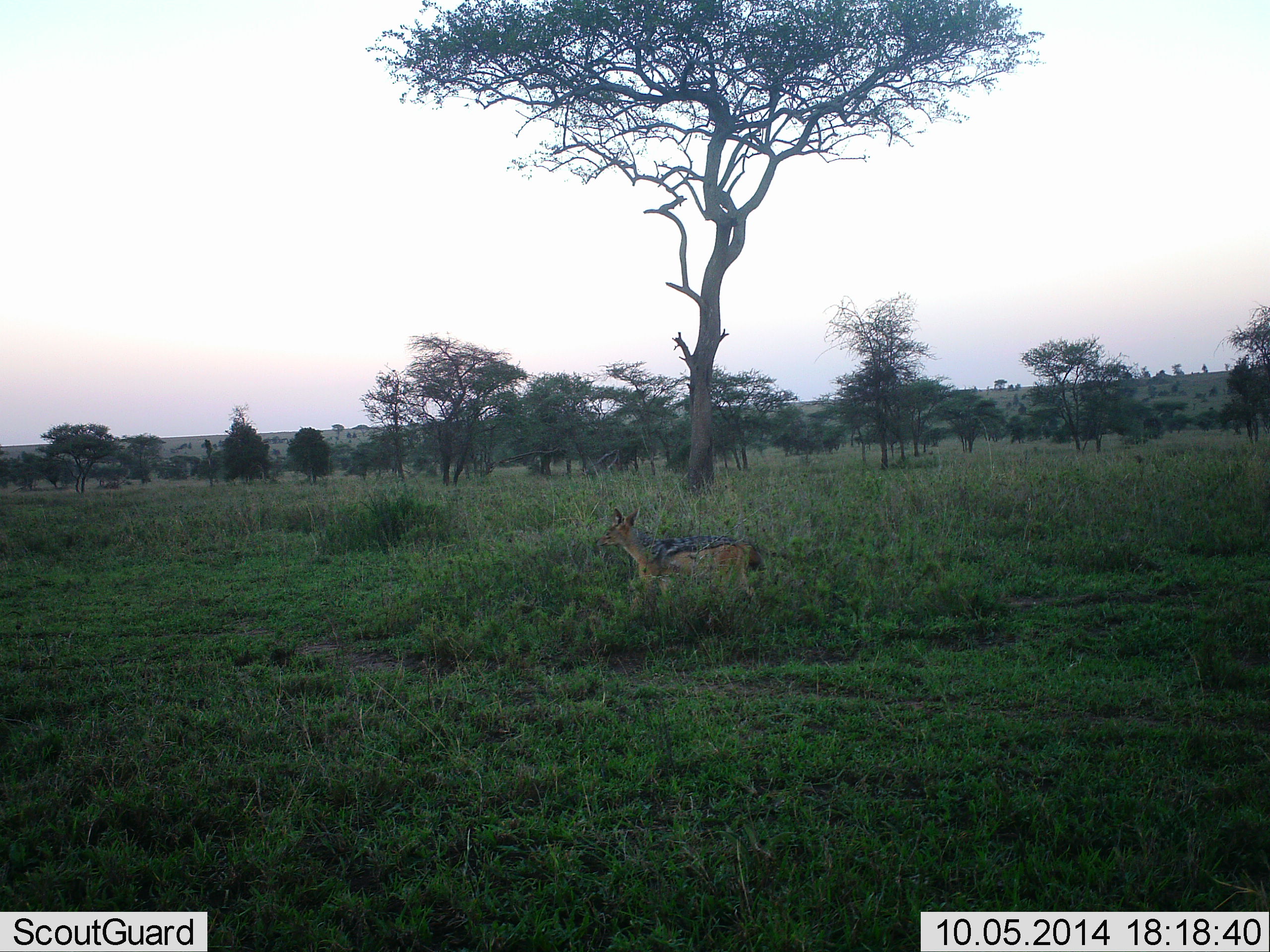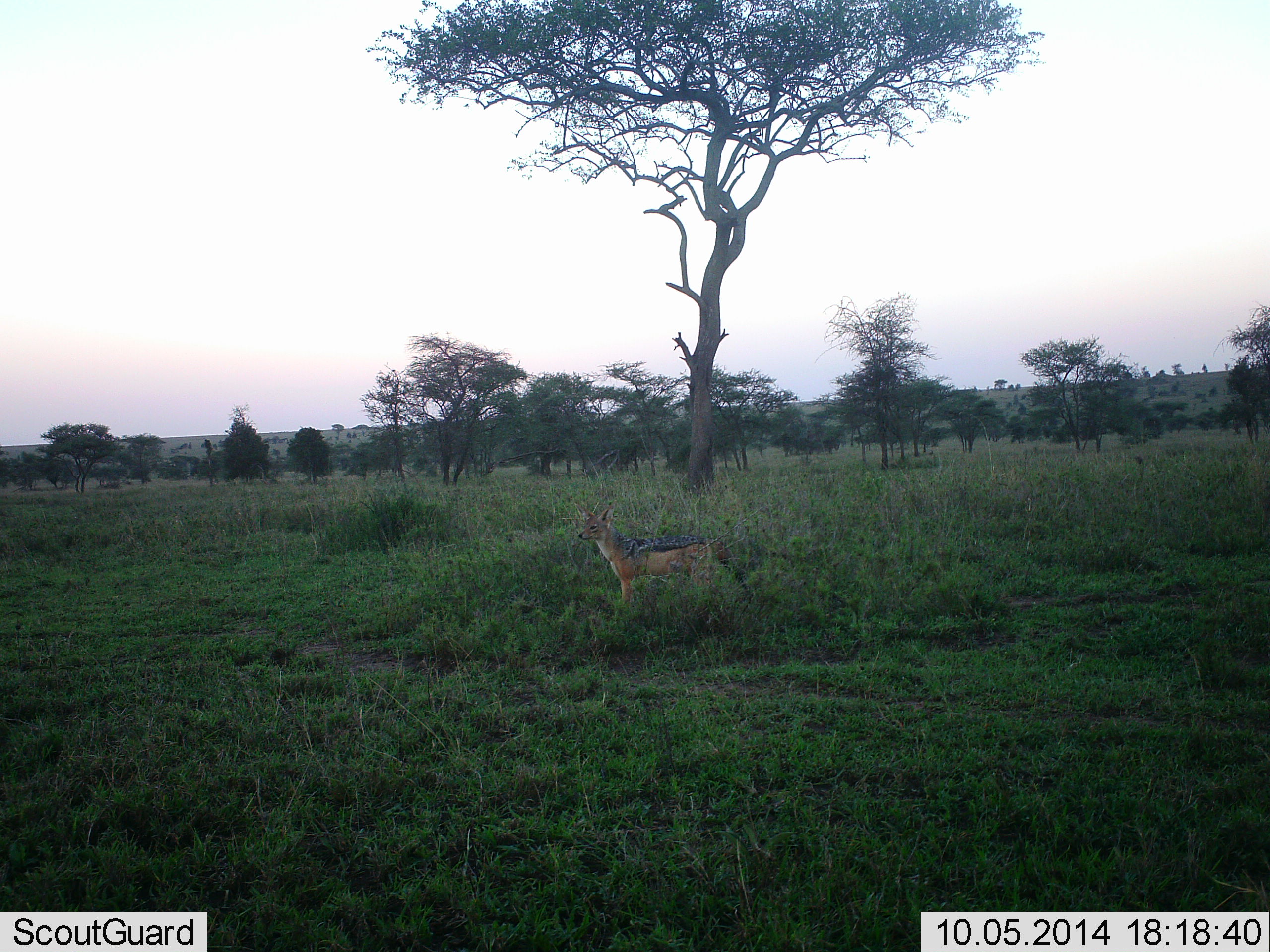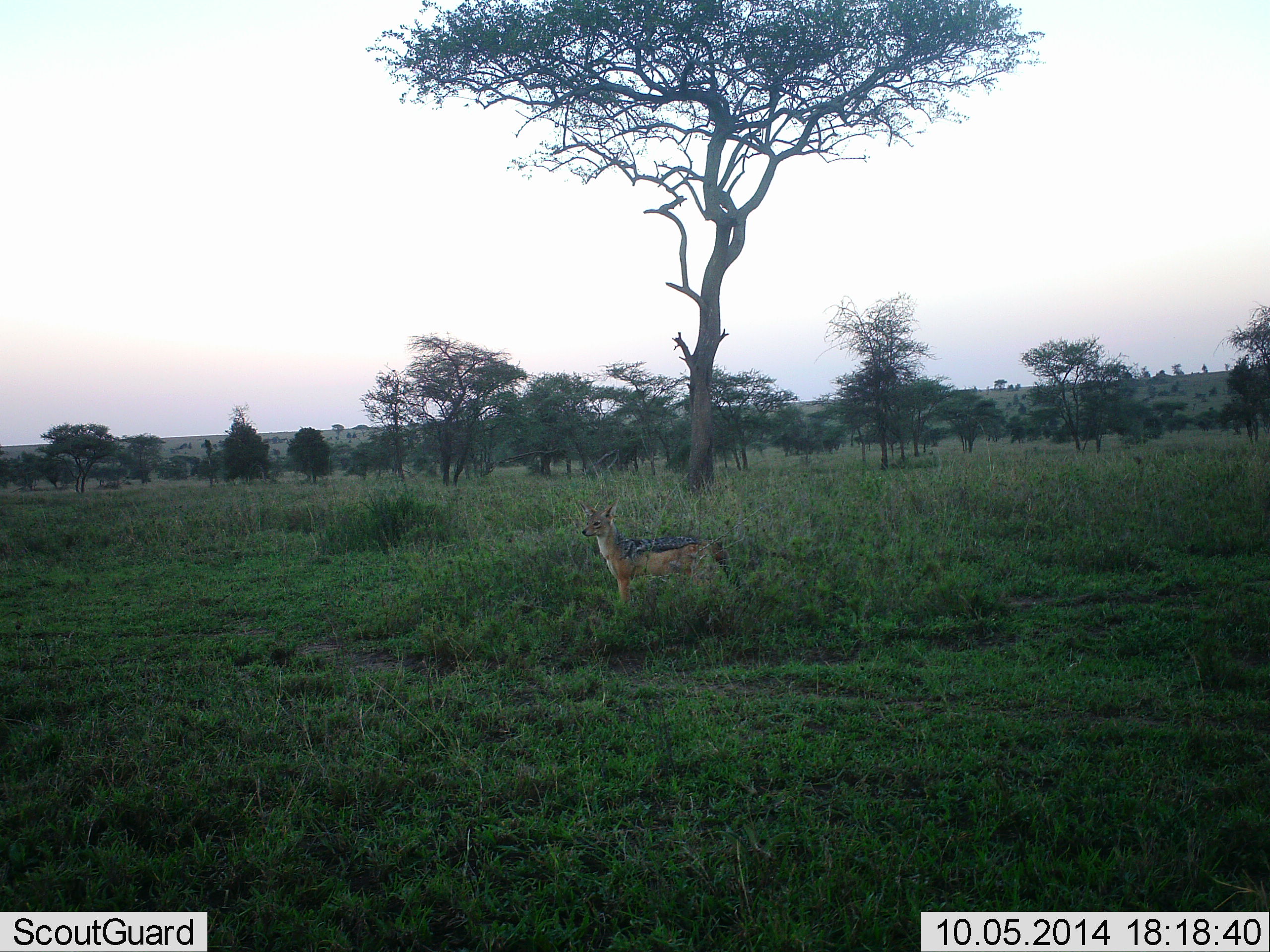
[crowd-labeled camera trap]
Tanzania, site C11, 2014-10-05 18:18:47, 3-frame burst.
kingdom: Animalia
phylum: Chordata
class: Mammalia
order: Carnivora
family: Canidae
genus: Lupulella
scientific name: Lupulella mesomelas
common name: black-backed jackal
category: jackal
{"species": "jackal (black-backed jackal) (Lupulella mesomelas)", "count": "1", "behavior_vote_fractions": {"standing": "60%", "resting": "0%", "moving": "50%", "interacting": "0%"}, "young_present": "0%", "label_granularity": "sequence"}